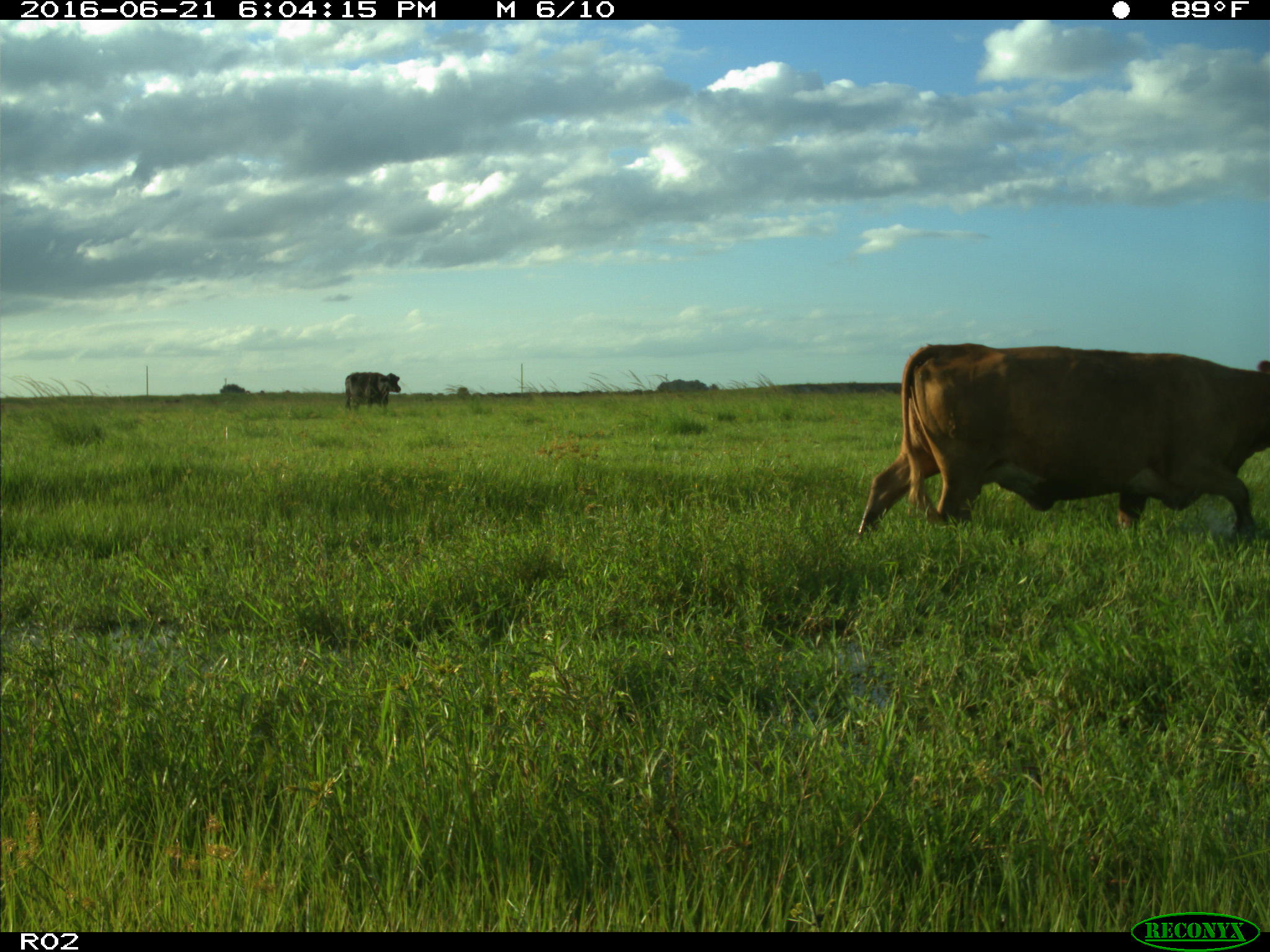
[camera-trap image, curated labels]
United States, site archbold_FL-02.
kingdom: Animalia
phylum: Chordata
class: Mammalia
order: Artiodactyla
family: Bovidae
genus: Bos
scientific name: Bos taurus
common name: domestic cow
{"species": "Bos taurus (domestic cow)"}